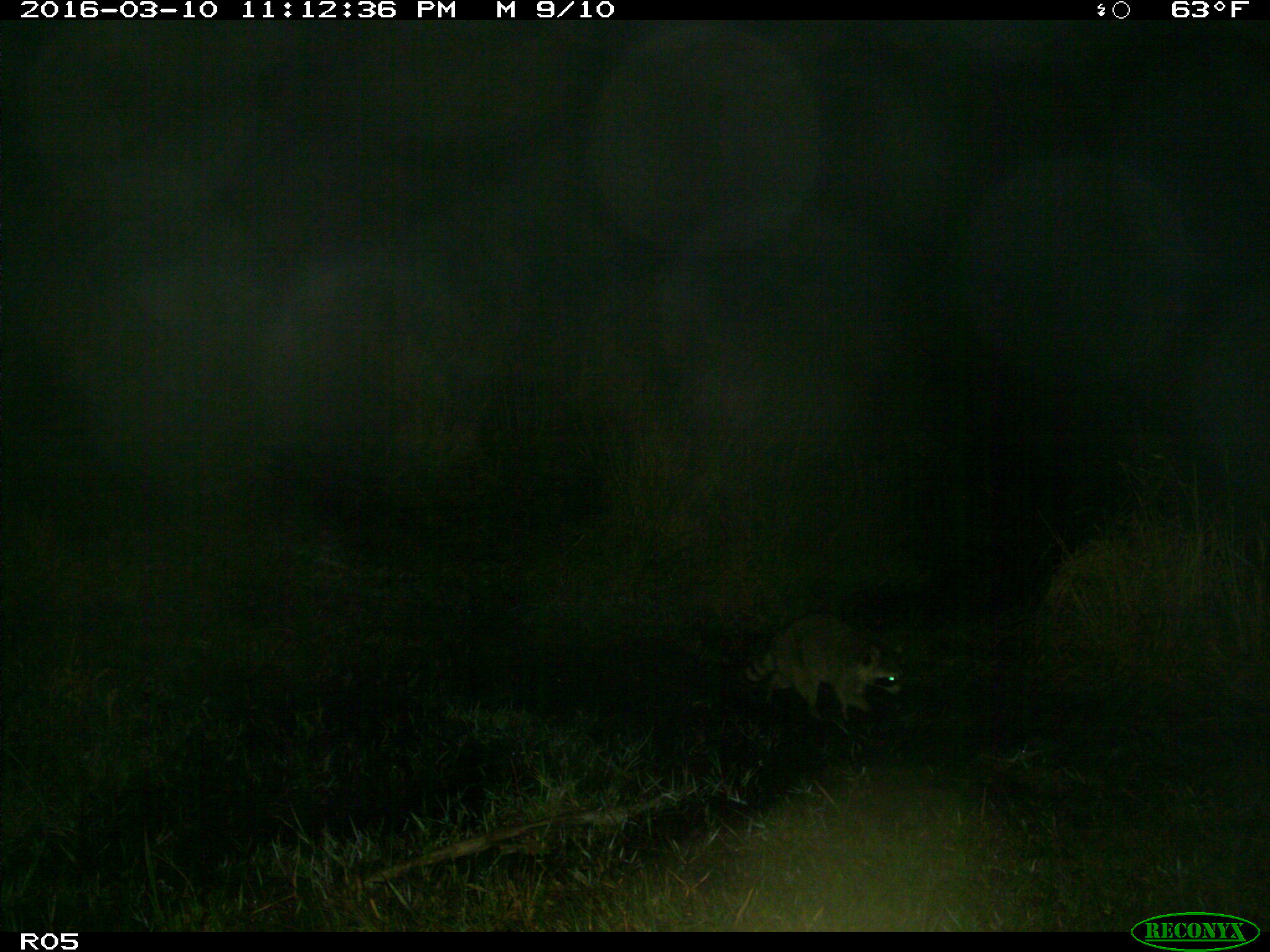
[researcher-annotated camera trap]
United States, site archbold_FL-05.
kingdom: Animalia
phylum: Chordata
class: Mammalia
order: Carnivora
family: Procyonidae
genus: Procyon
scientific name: Procyon lotor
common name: common raccoon